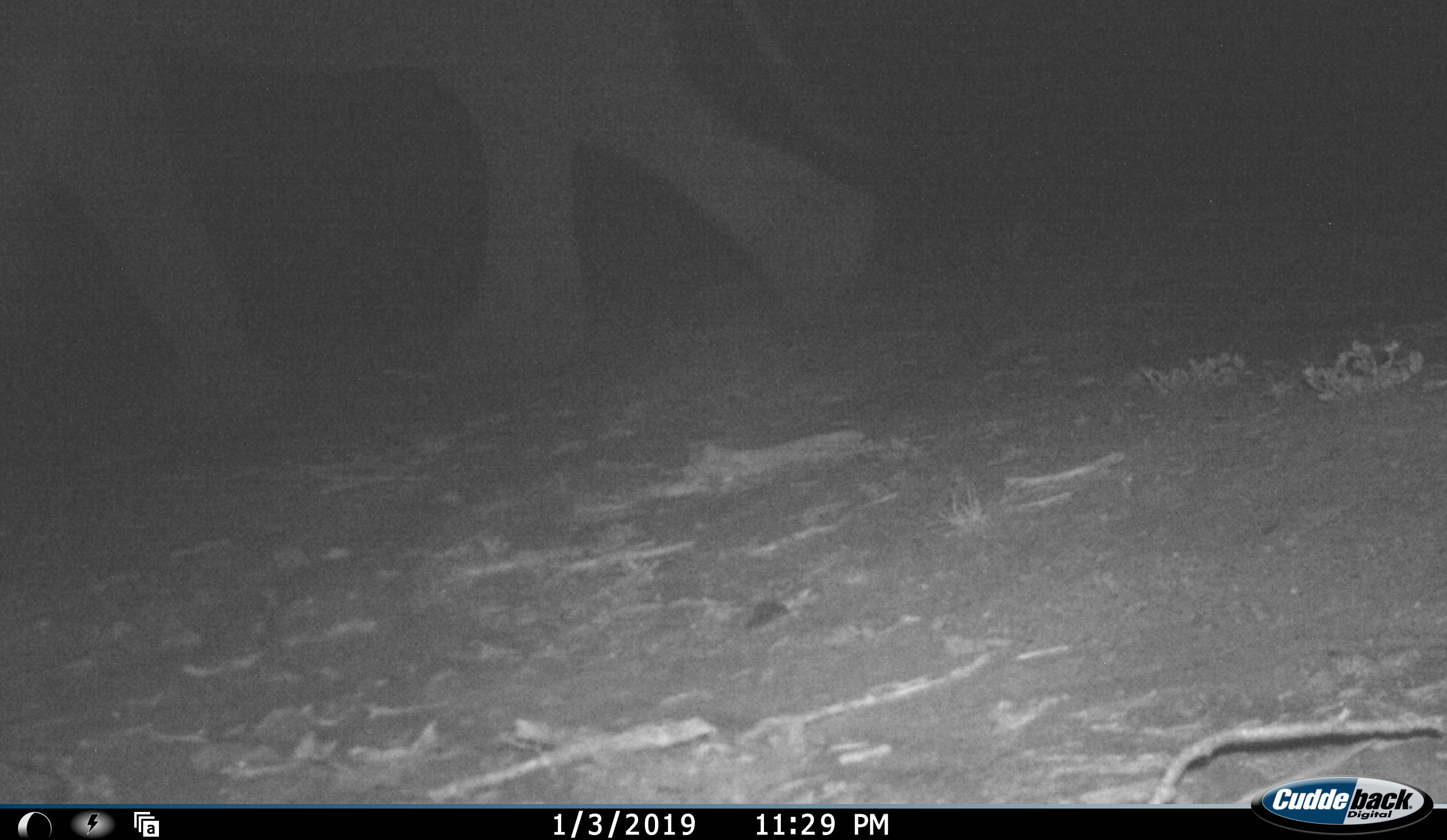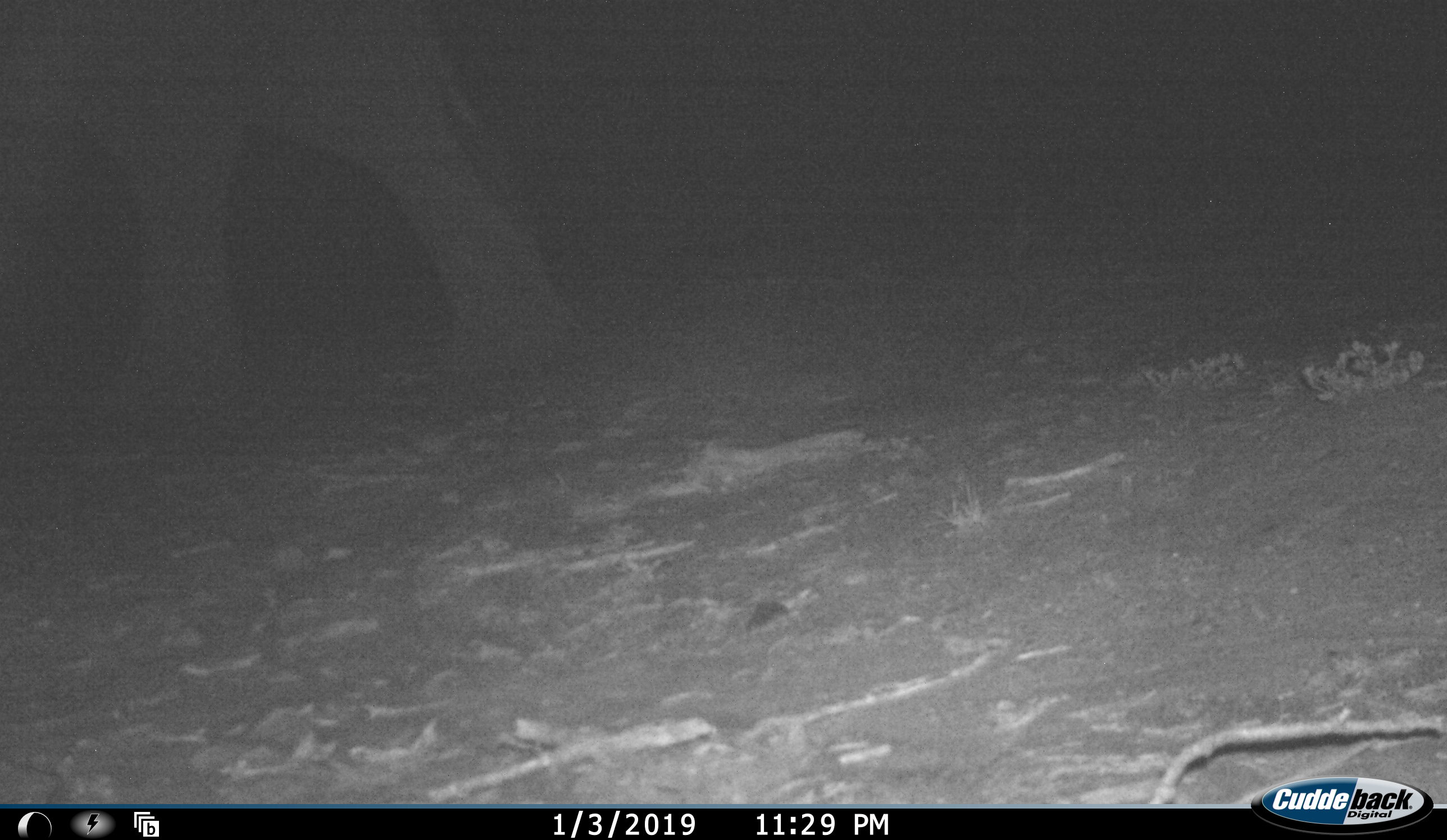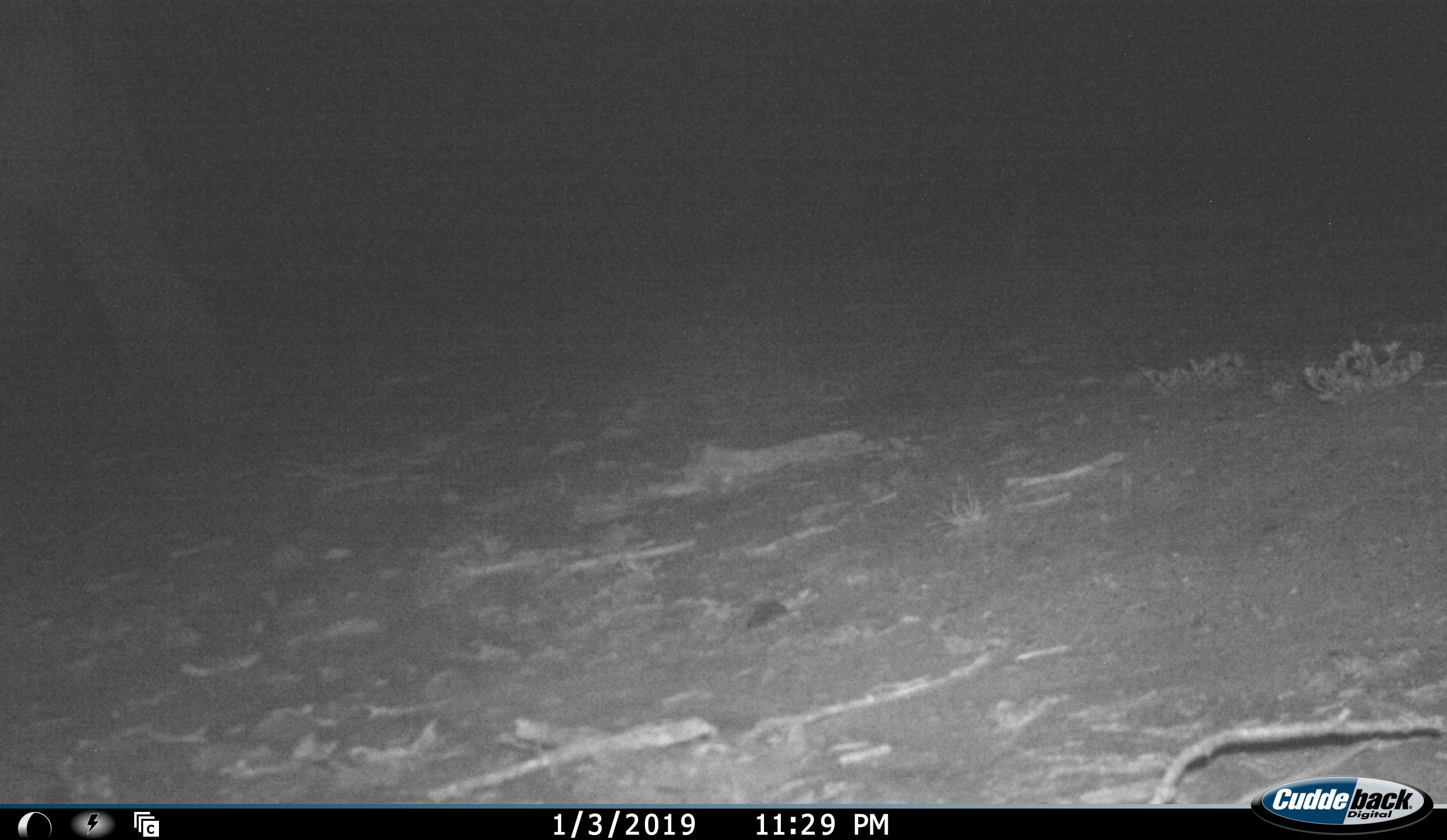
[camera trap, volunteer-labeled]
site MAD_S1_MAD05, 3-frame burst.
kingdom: Animalia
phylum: Chordata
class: Mammalia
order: Proboscidea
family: Elephantidae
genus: Loxodonta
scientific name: Loxodonta africana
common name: african bush elephant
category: elephant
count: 1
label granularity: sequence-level